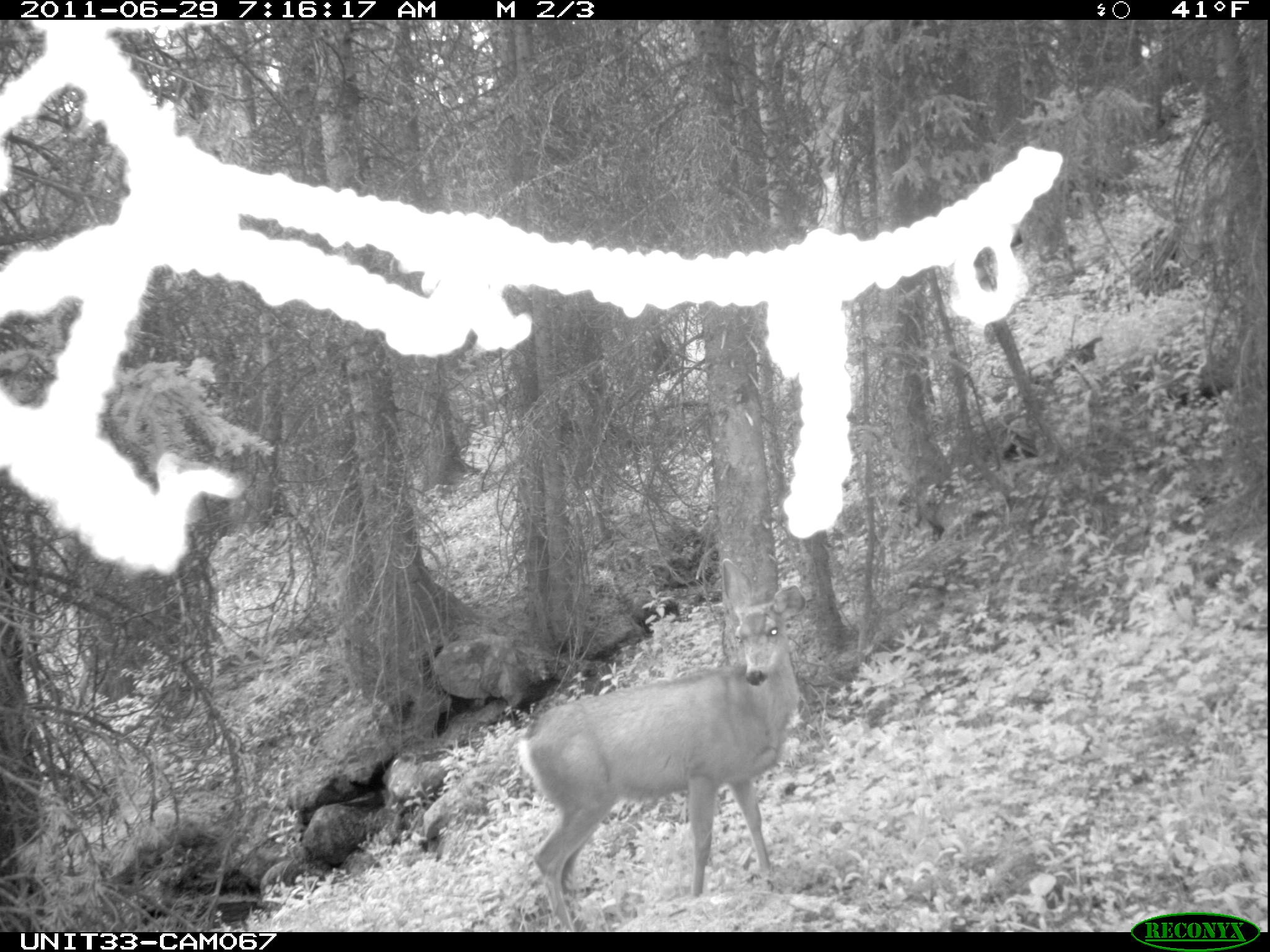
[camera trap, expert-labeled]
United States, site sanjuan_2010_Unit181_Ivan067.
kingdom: Animalia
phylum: Chordata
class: Mammalia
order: Artiodactyla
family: Cervidae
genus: Odocoileus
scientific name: Odocoileus hemionus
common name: mule deer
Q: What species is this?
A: Odocoileus hemionus (mule deer).